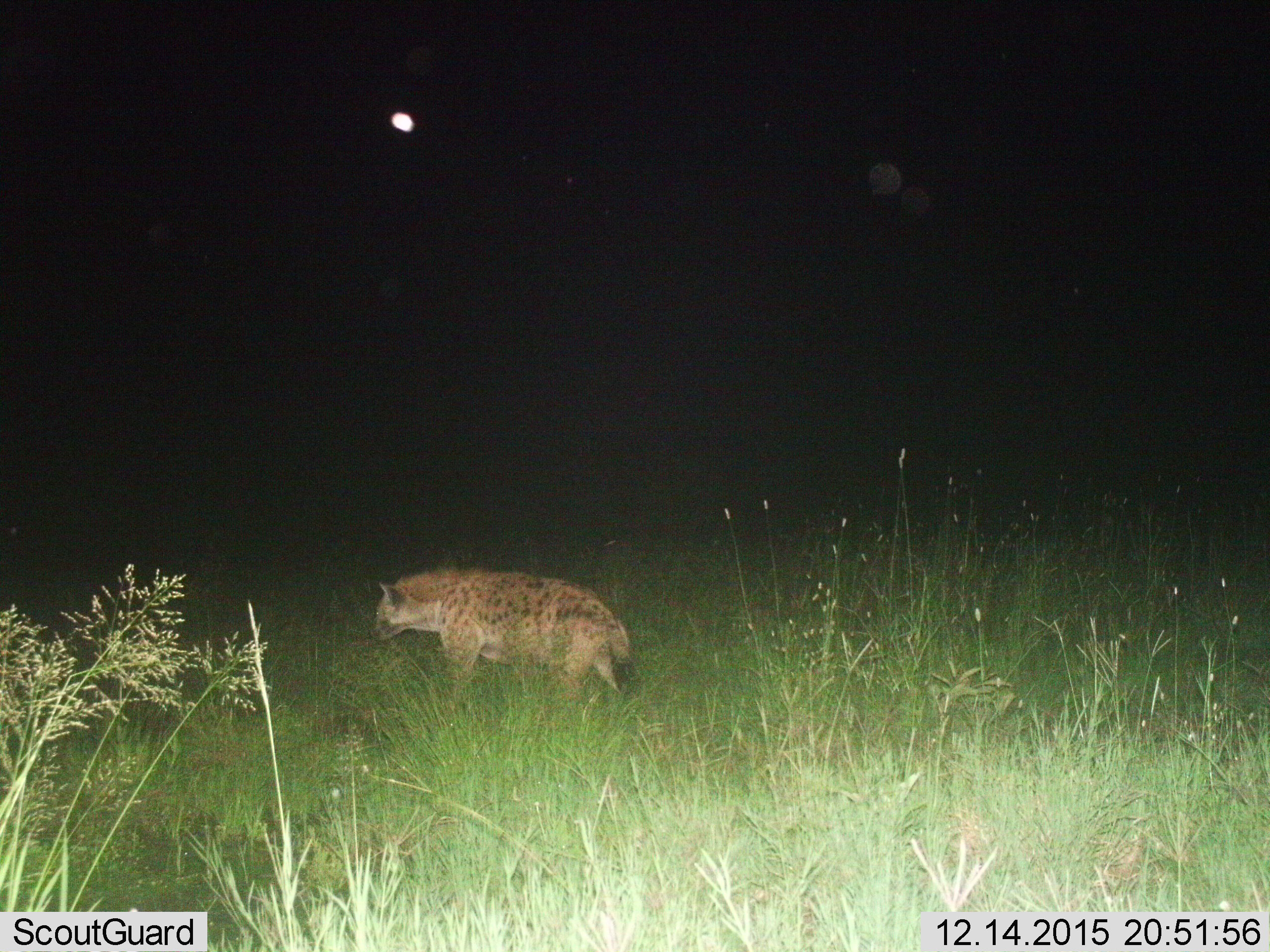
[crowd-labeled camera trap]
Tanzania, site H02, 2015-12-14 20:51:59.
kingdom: Animalia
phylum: Chordata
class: Mammalia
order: Carnivora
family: Hyaenidae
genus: Crocuta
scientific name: Crocuta crocuta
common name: spotted hyena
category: hyenaspotted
Hyenaspotted (spotted hyena) (Crocuta crocuta), count 1. Behavior (volunteer vote fractions): standing 40%, resting 0%, moving 60%, interacting 0%. Young present (vote fraction): 0%. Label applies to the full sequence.